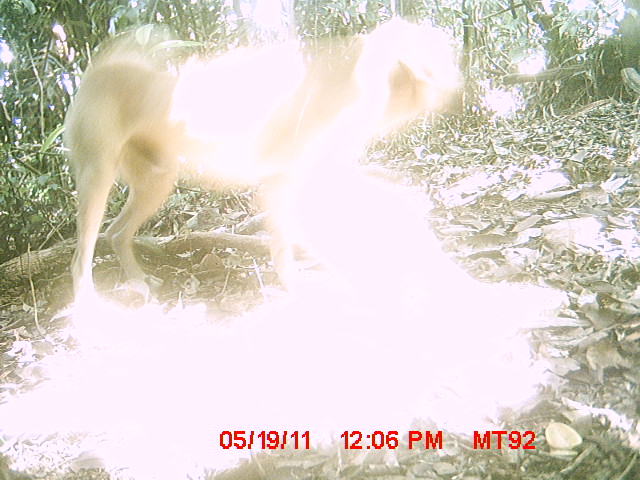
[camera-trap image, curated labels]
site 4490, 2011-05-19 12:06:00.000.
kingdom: Animalia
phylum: Chordata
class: Mammalia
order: Carnivora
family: Canidae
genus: Canis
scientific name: Canis familiaris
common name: domestic dog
Canis familiaris (domestic dog), count 1.